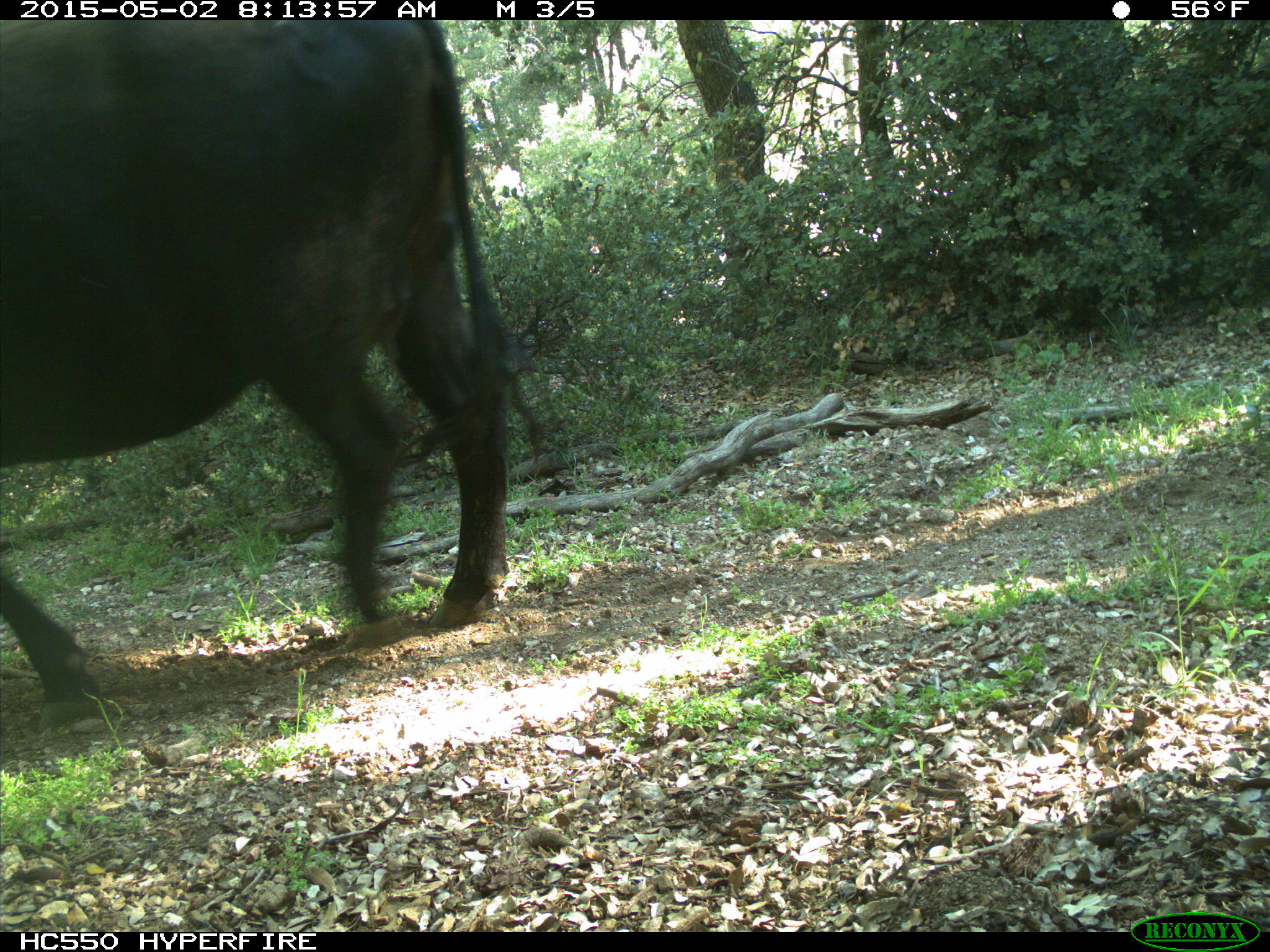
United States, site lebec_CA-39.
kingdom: Animalia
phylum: Chordata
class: Mammalia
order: Artiodactyla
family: Bovidae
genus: Bos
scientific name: Bos taurus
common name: domestic cow